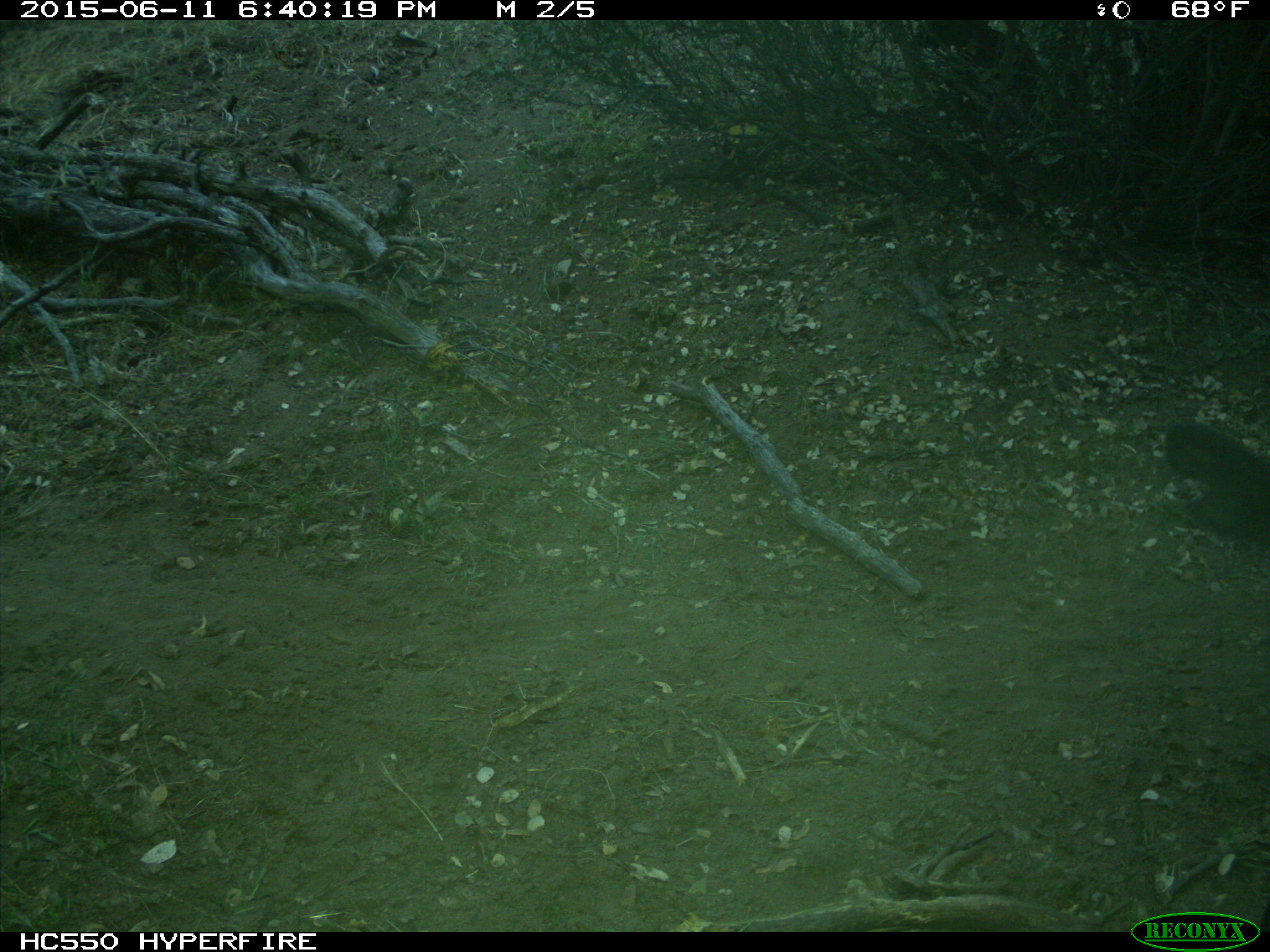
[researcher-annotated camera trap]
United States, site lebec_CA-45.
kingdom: Animalia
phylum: Chordata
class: Mammalia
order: Artiodactyla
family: Bovidae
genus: Bos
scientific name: Bos taurus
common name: domestic cow